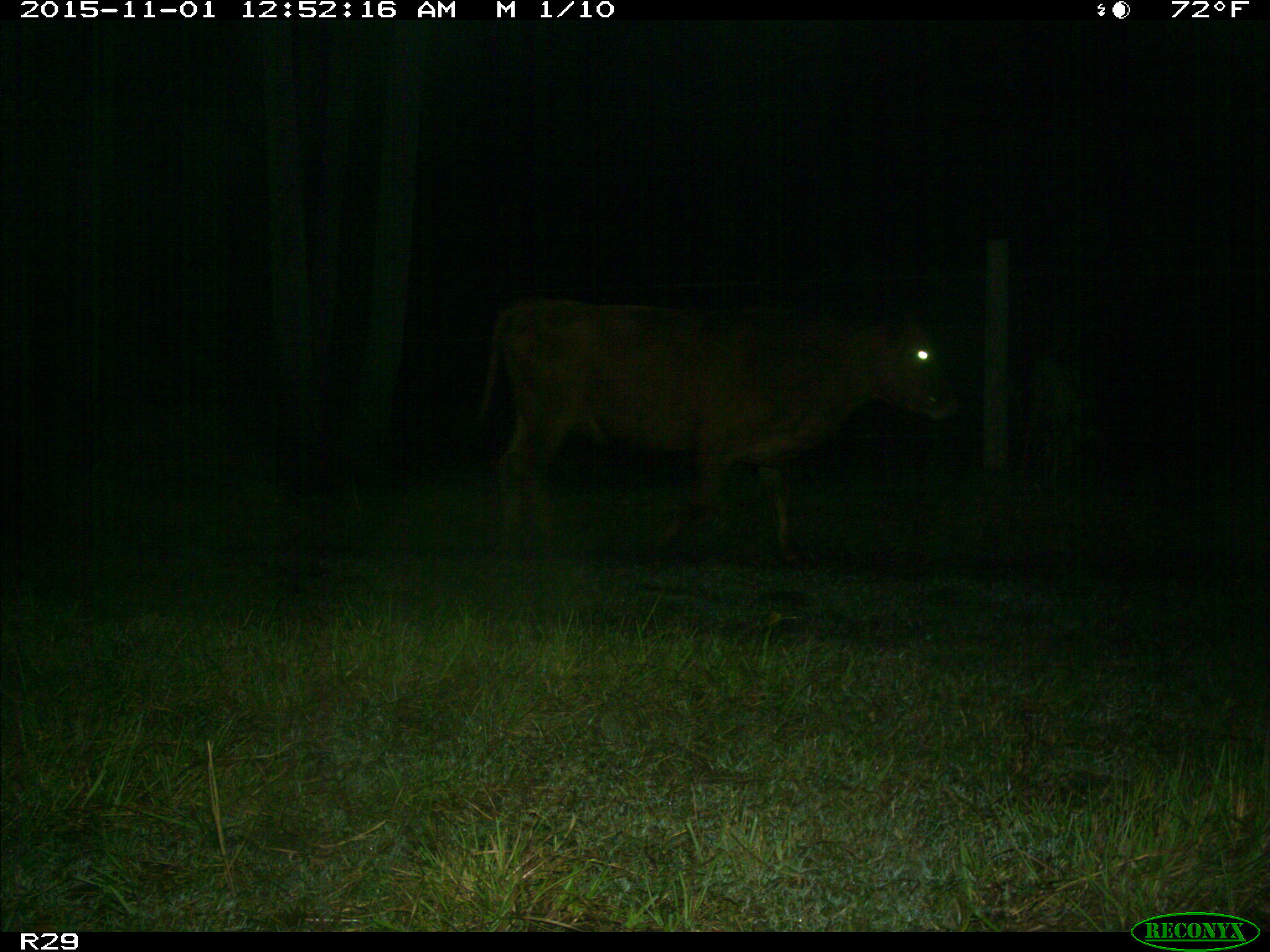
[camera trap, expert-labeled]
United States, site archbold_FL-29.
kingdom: Animalia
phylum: Chordata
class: Mammalia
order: Artiodactyla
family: Bovidae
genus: Bos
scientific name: Bos taurus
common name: domestic cow